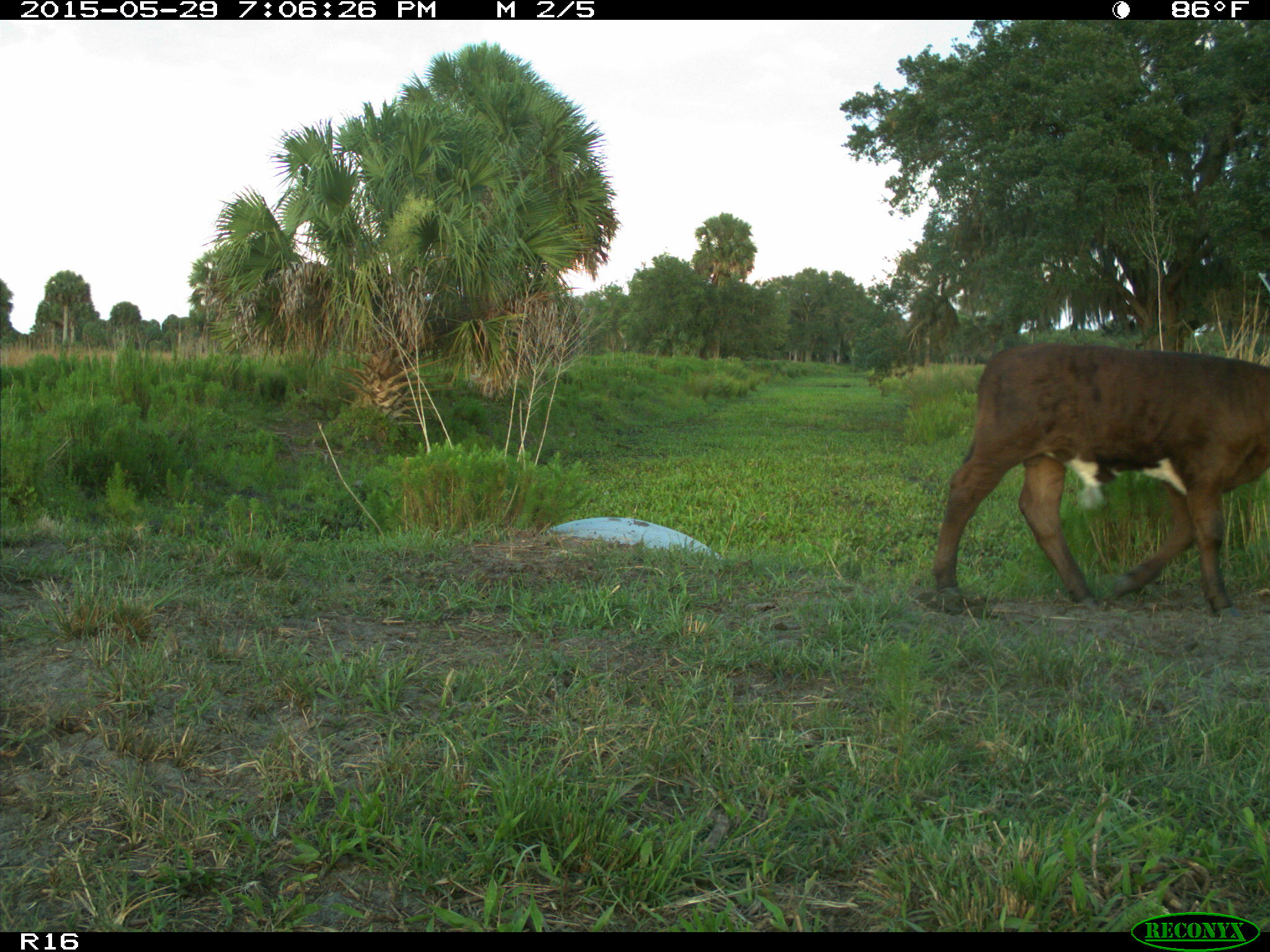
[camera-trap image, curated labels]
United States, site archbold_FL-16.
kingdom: Animalia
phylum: Chordata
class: Mammalia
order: Artiodactyla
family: Bovidae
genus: Bos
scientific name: Bos taurus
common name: domestic cow